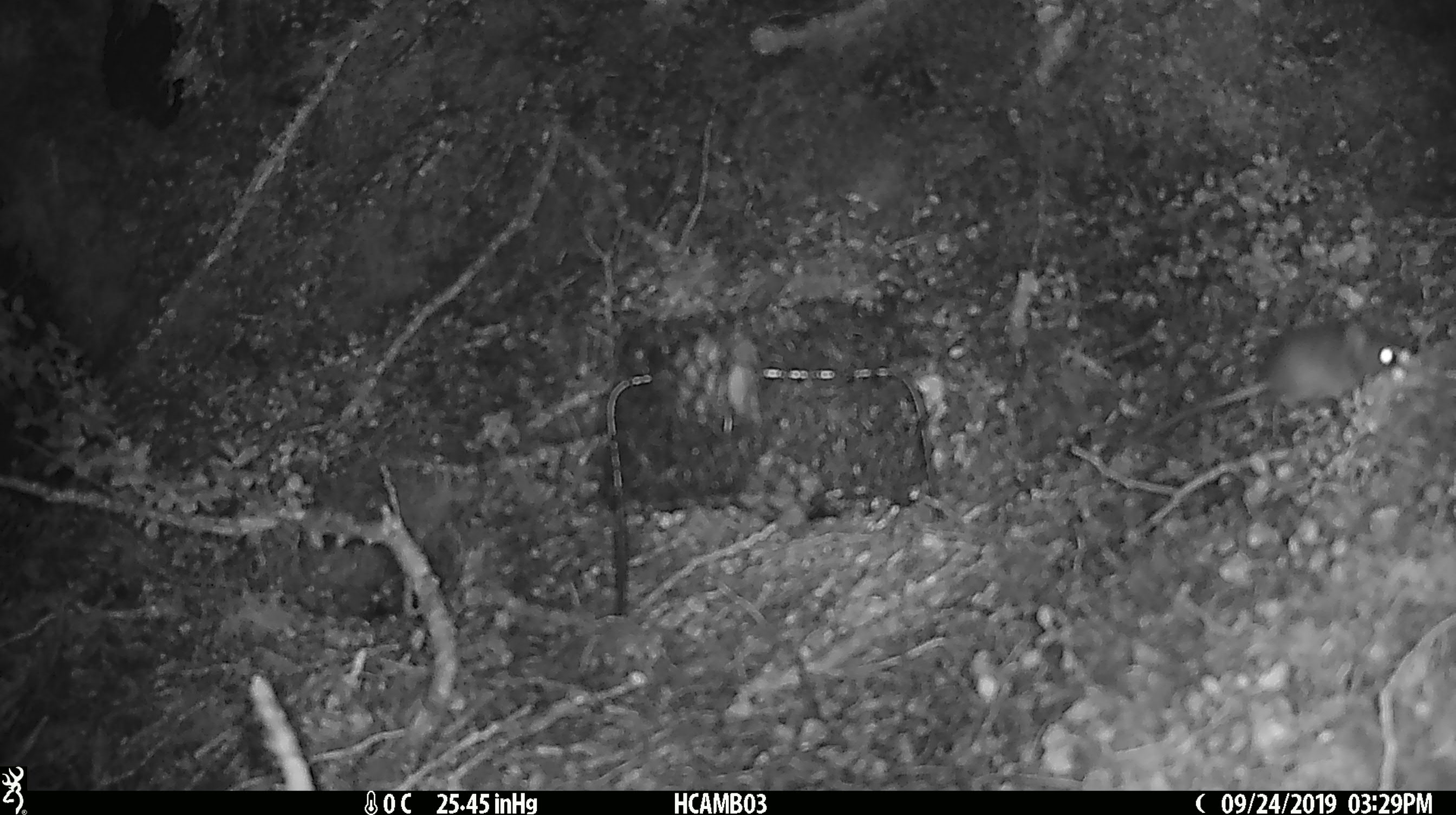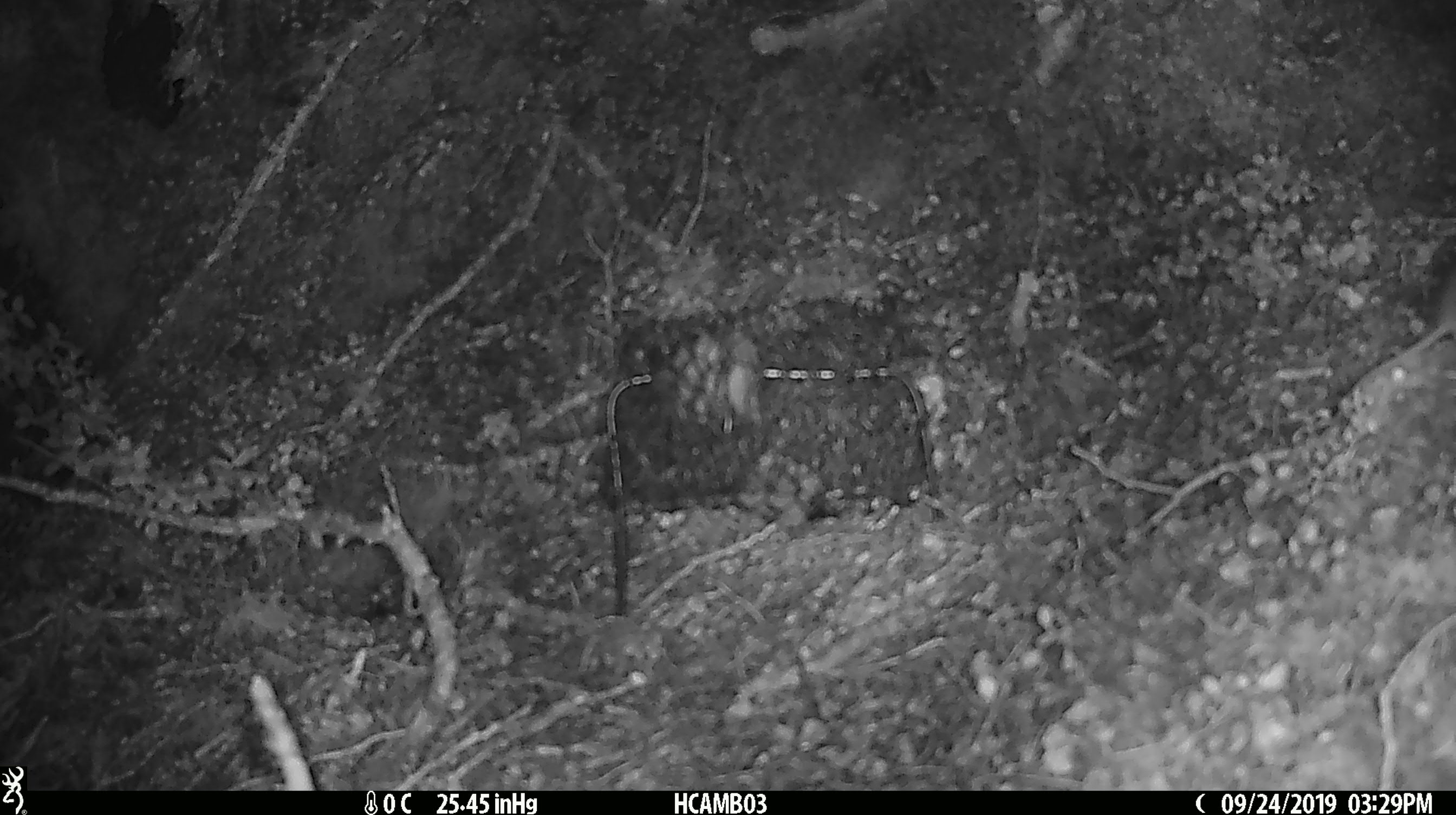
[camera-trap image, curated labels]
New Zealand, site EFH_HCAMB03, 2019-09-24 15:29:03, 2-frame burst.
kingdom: Animalia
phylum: Chordata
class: Mammalia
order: Rodentia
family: Muridae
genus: Mus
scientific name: Mus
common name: mouse